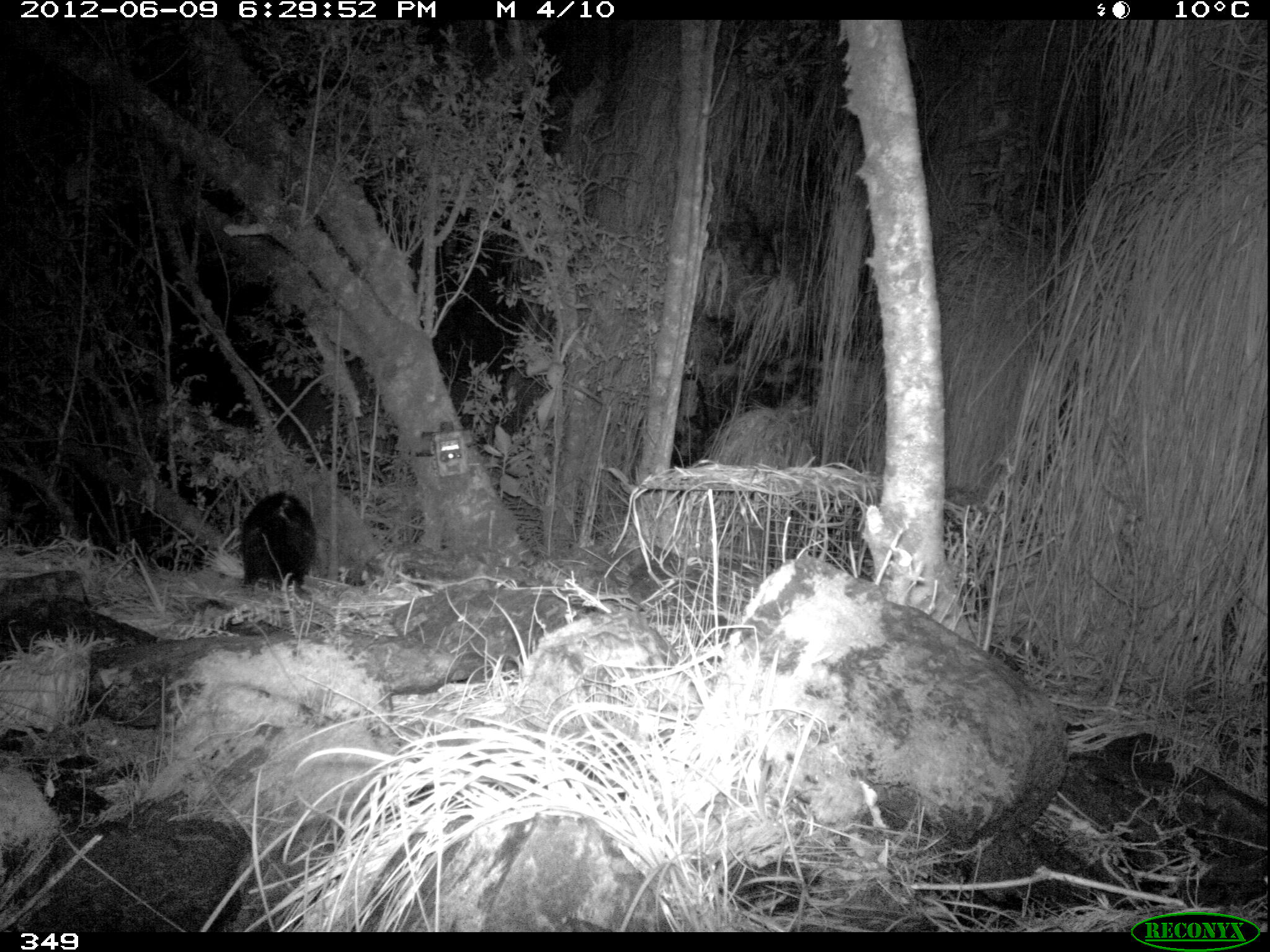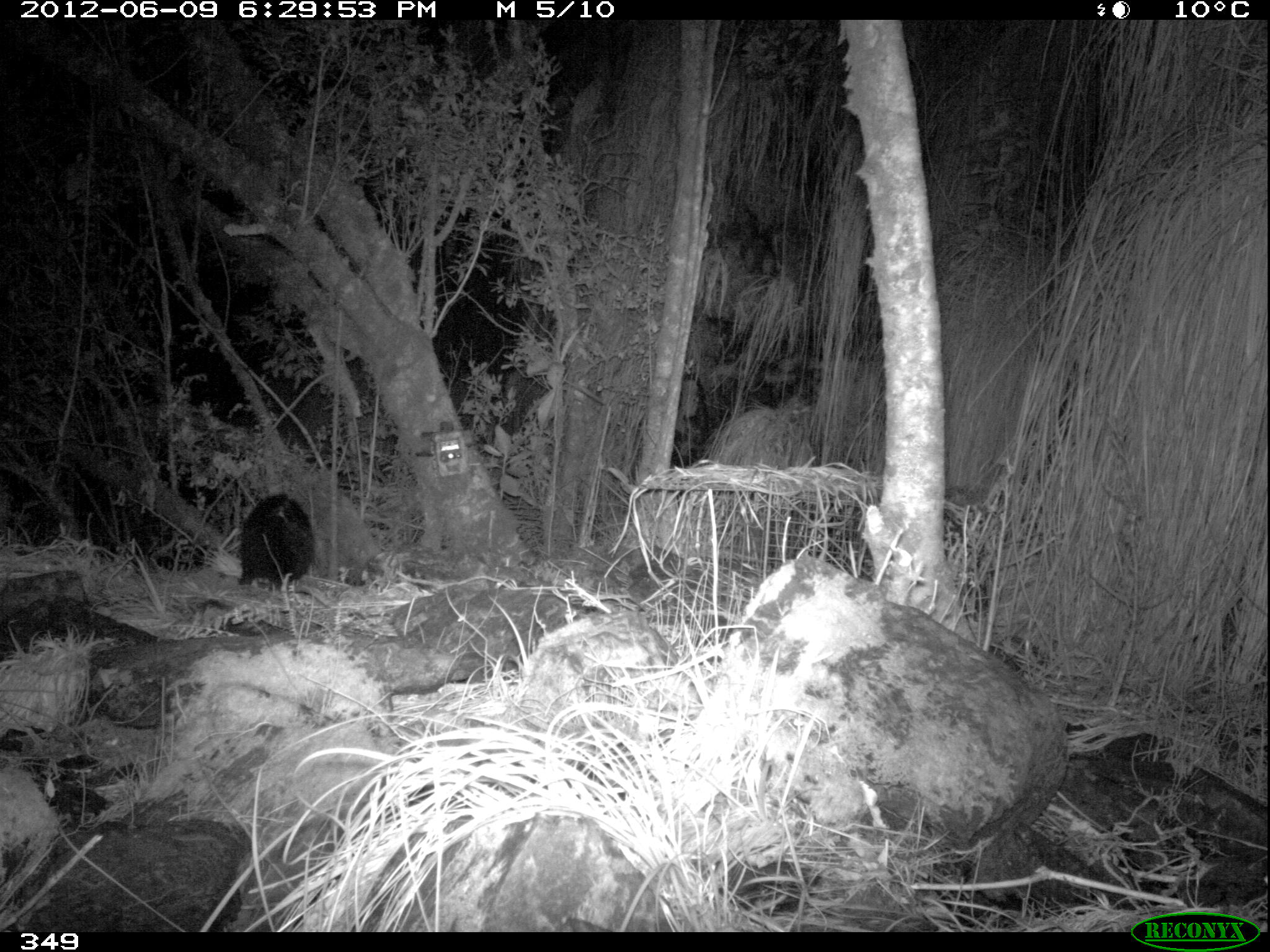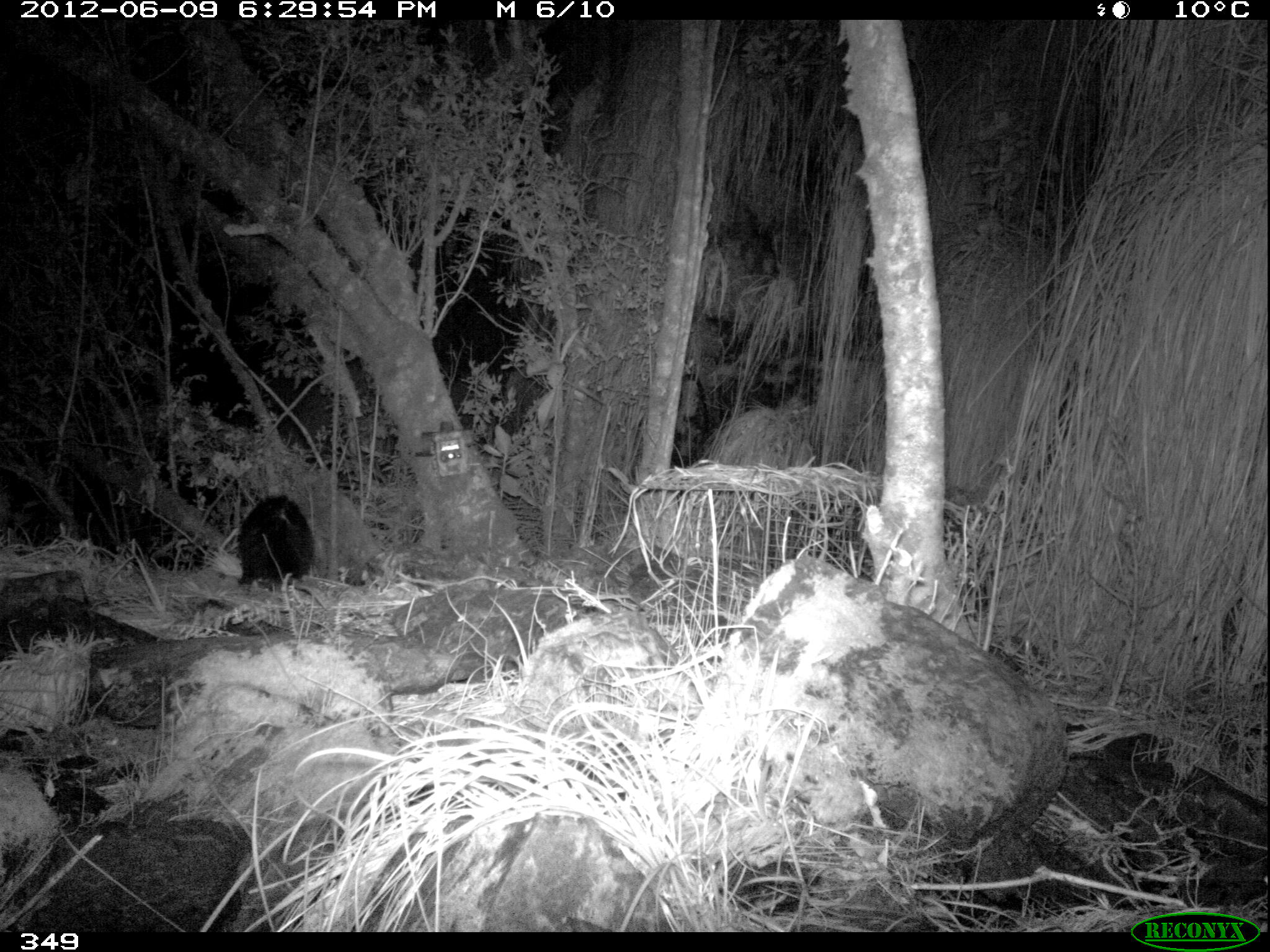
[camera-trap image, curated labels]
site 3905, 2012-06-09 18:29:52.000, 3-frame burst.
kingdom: Animalia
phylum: Chordata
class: Mammalia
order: Didelphimorphia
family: Didelphidae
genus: Didelphis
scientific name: Didelphis pernigra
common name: andean white-eared opossum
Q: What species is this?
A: Didelphis pernigra (andean white-eared opossum).